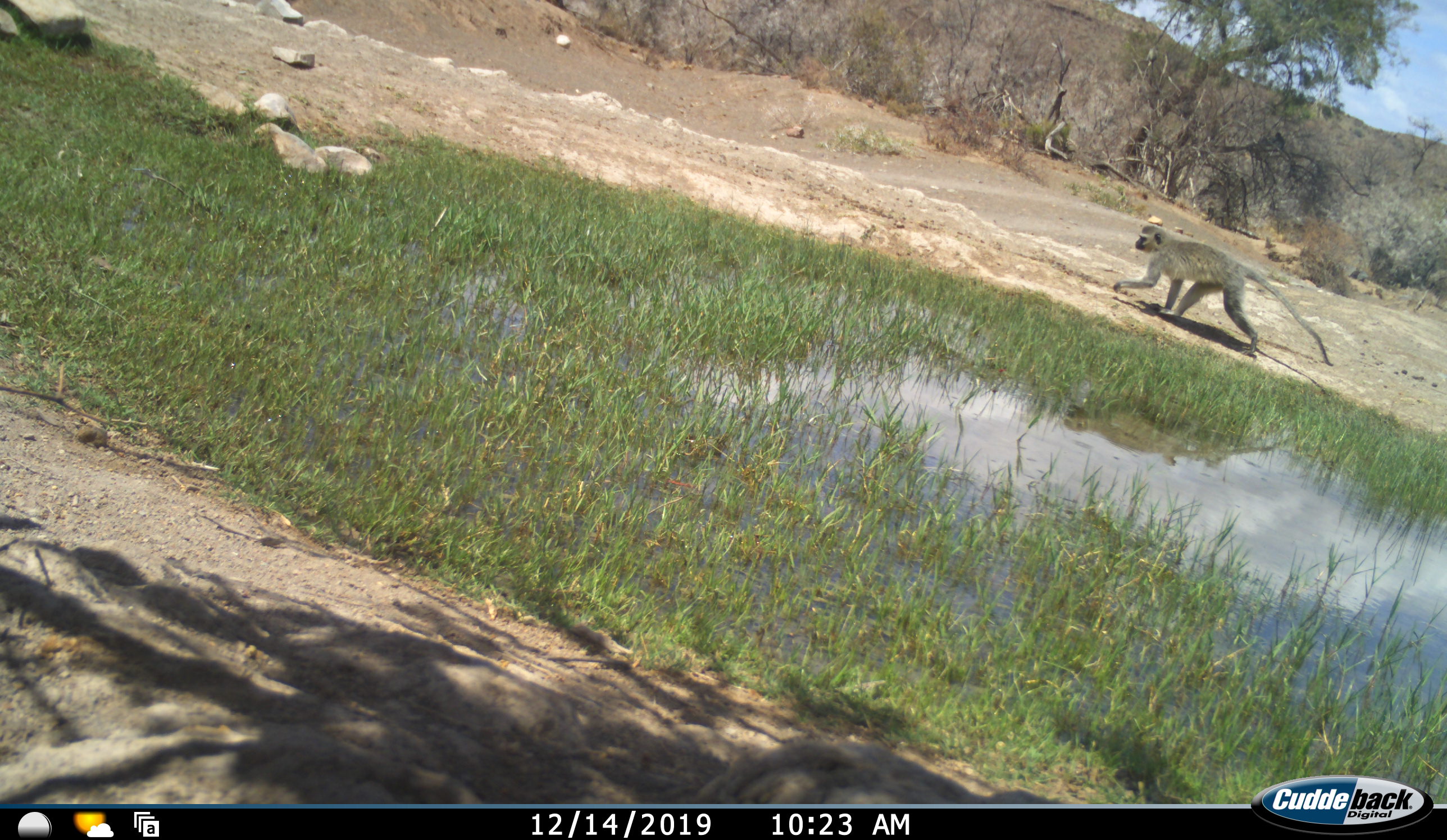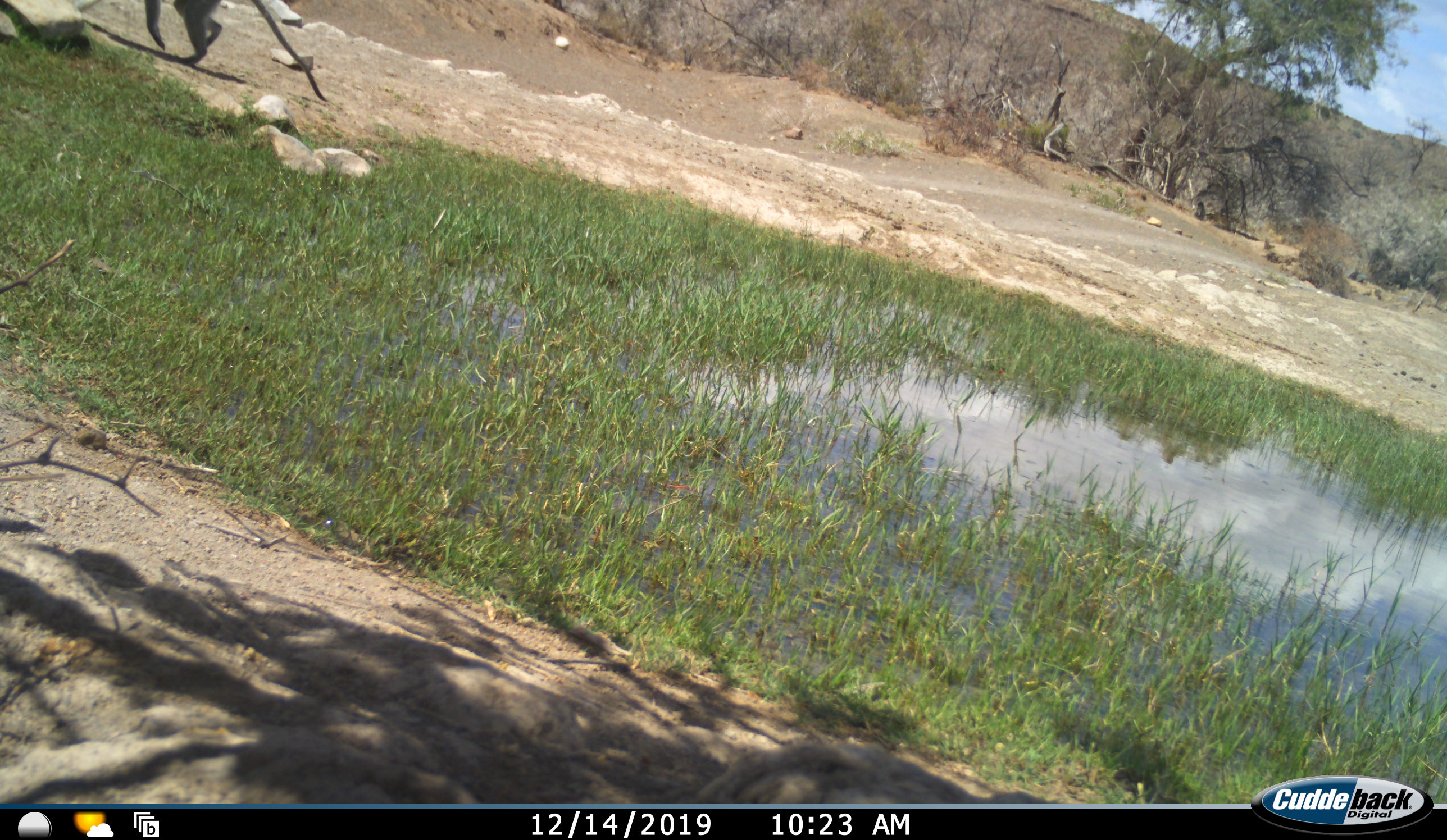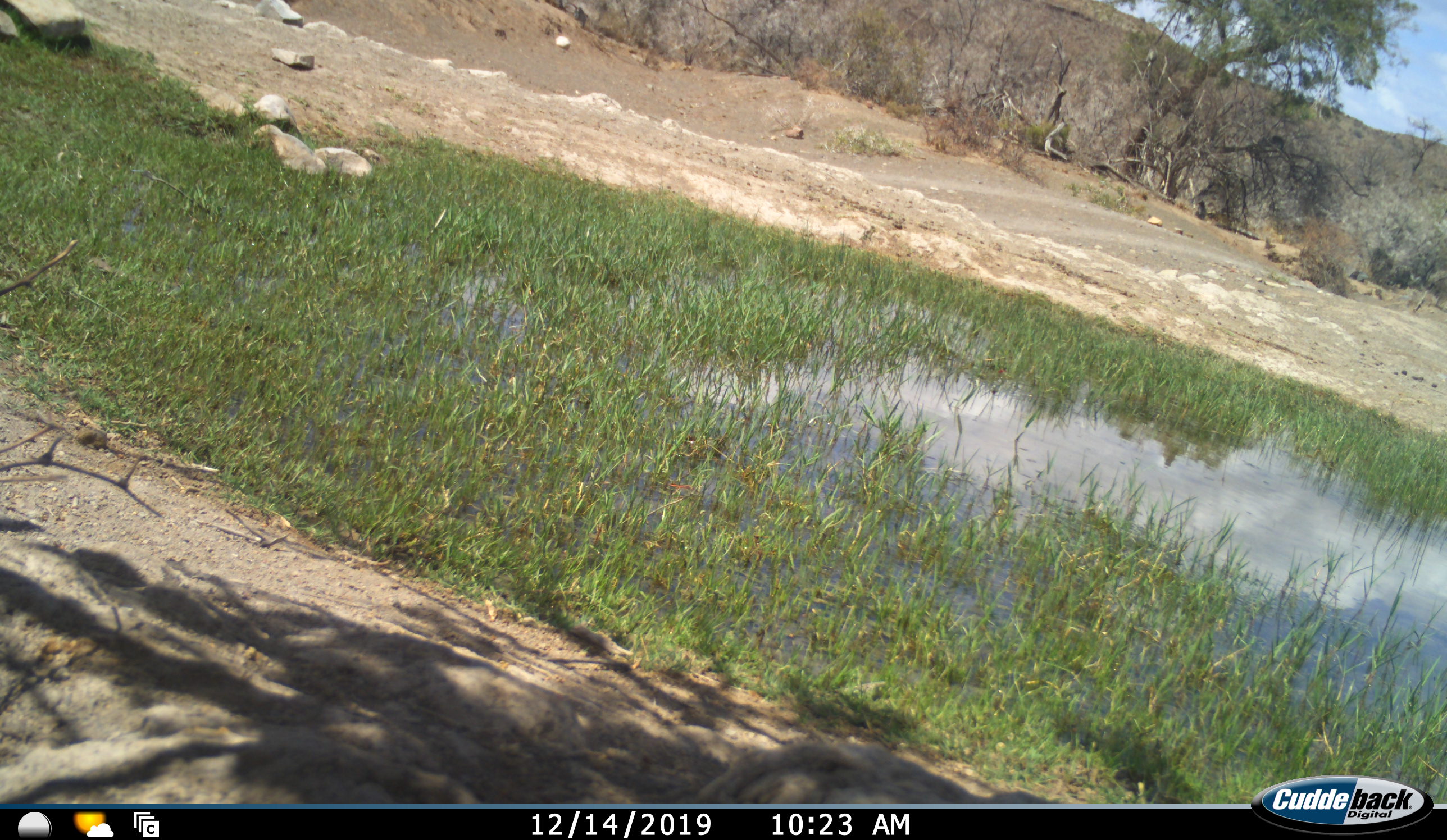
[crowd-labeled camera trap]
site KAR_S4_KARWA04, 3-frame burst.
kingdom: Animalia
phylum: Chordata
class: Mammalia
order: Primates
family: Cercopithecidae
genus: Chlorocebus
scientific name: Chlorocebus pygerythrus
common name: vervet monkey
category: monkeyvervet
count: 1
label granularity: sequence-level